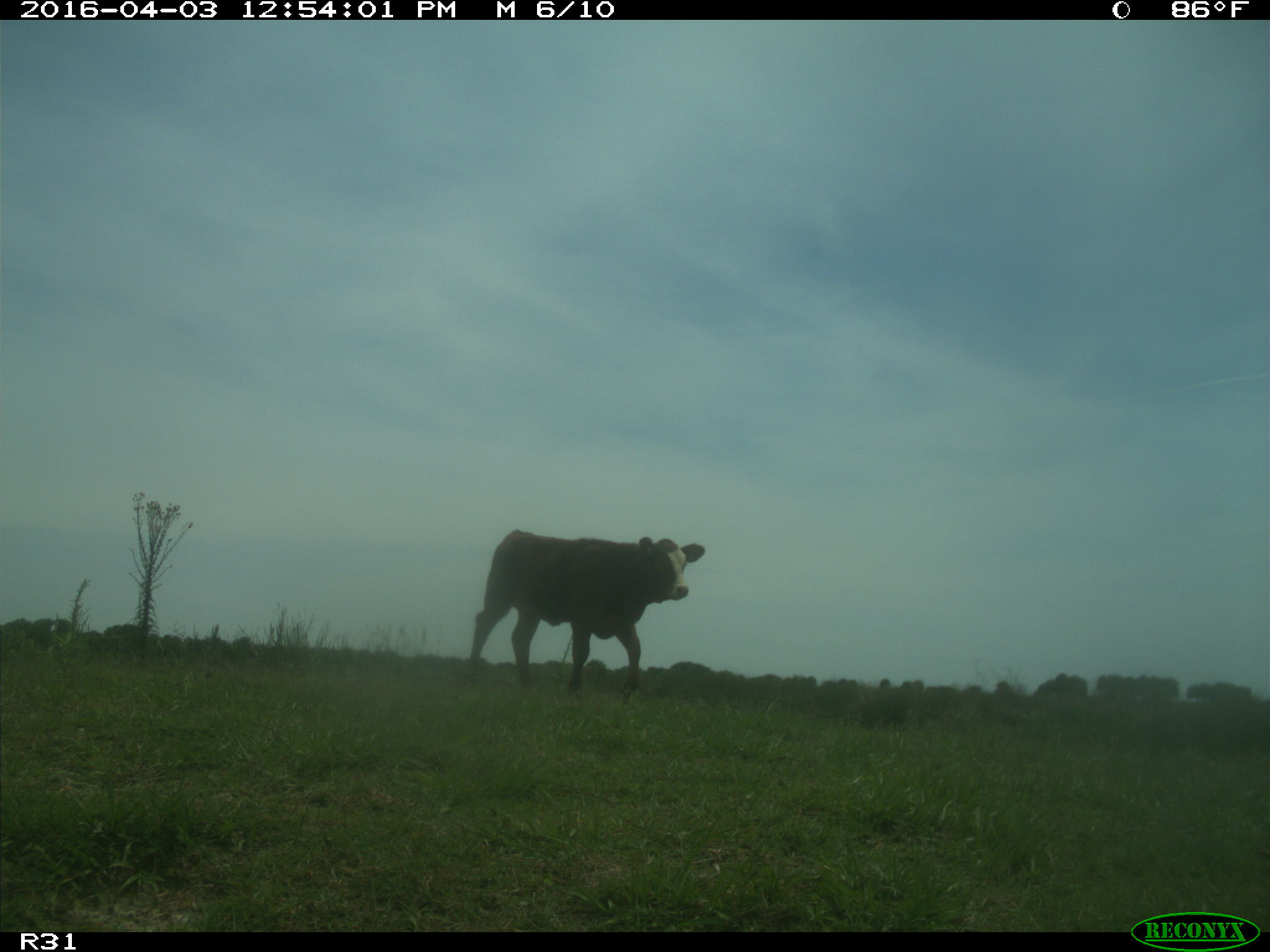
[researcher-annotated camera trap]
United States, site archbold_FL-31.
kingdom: Animalia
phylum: Chordata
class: Mammalia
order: Artiodactyla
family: Bovidae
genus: Bos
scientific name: Bos taurus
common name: domestic cow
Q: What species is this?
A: Bos taurus (domestic cow).